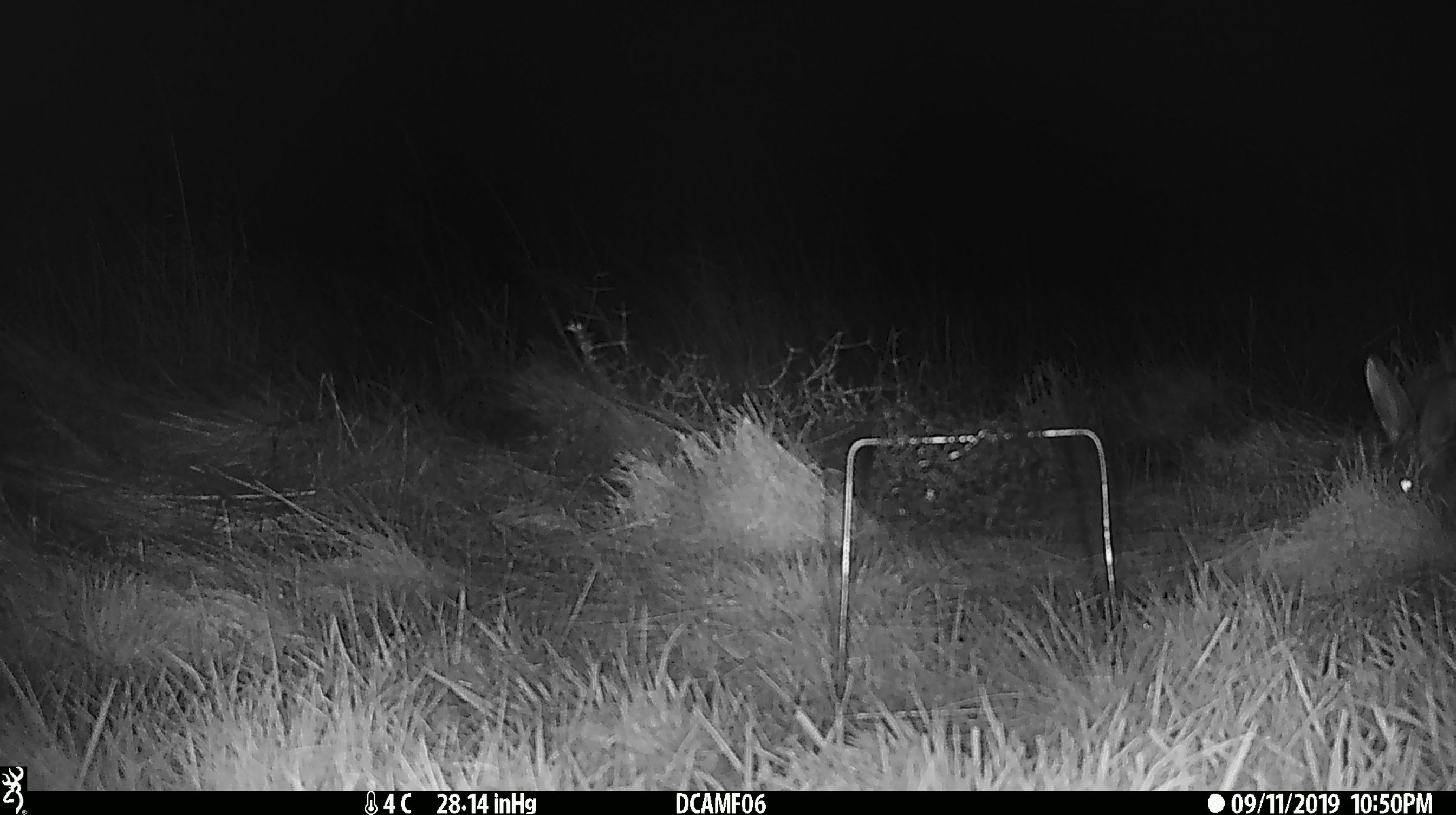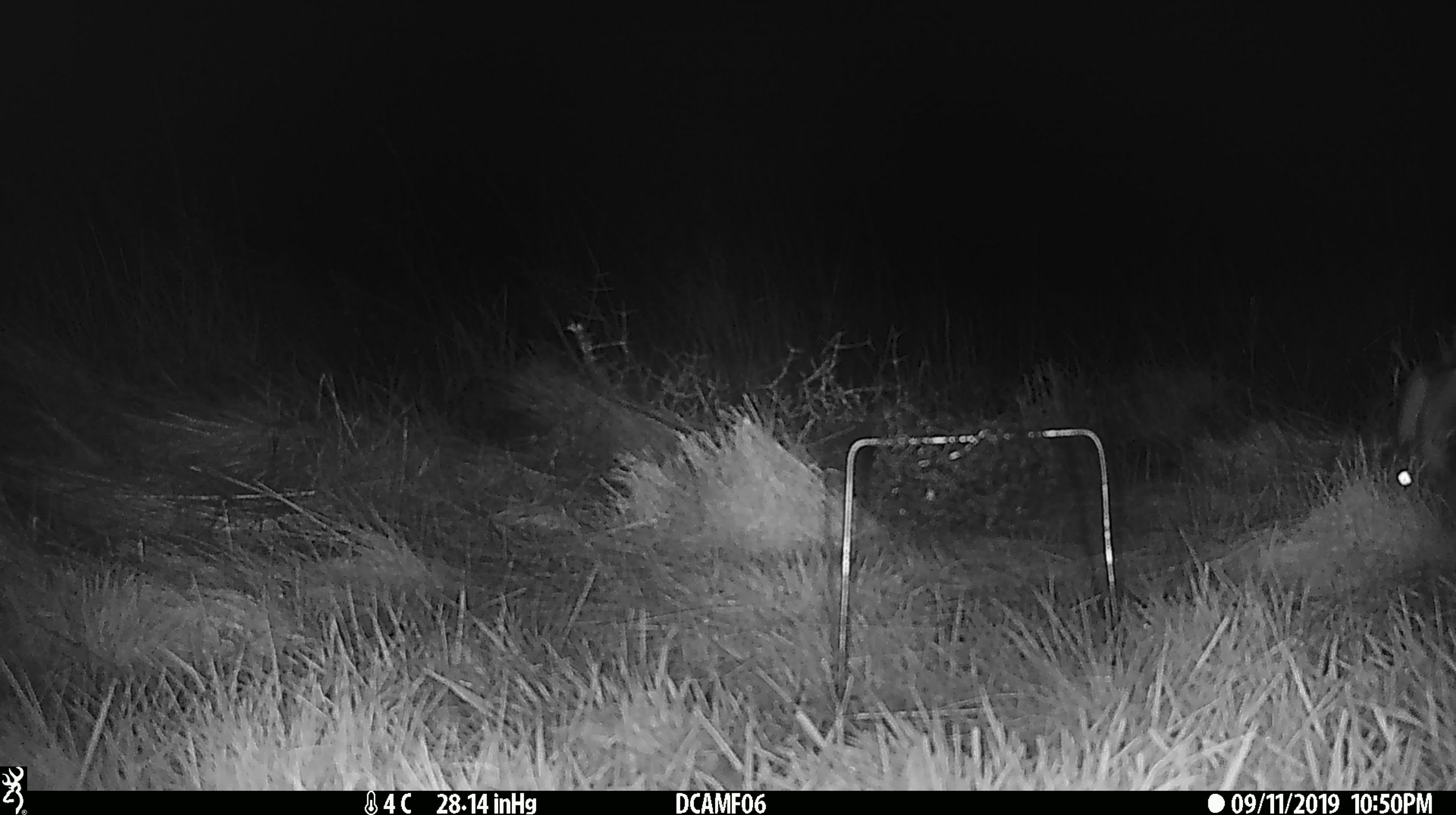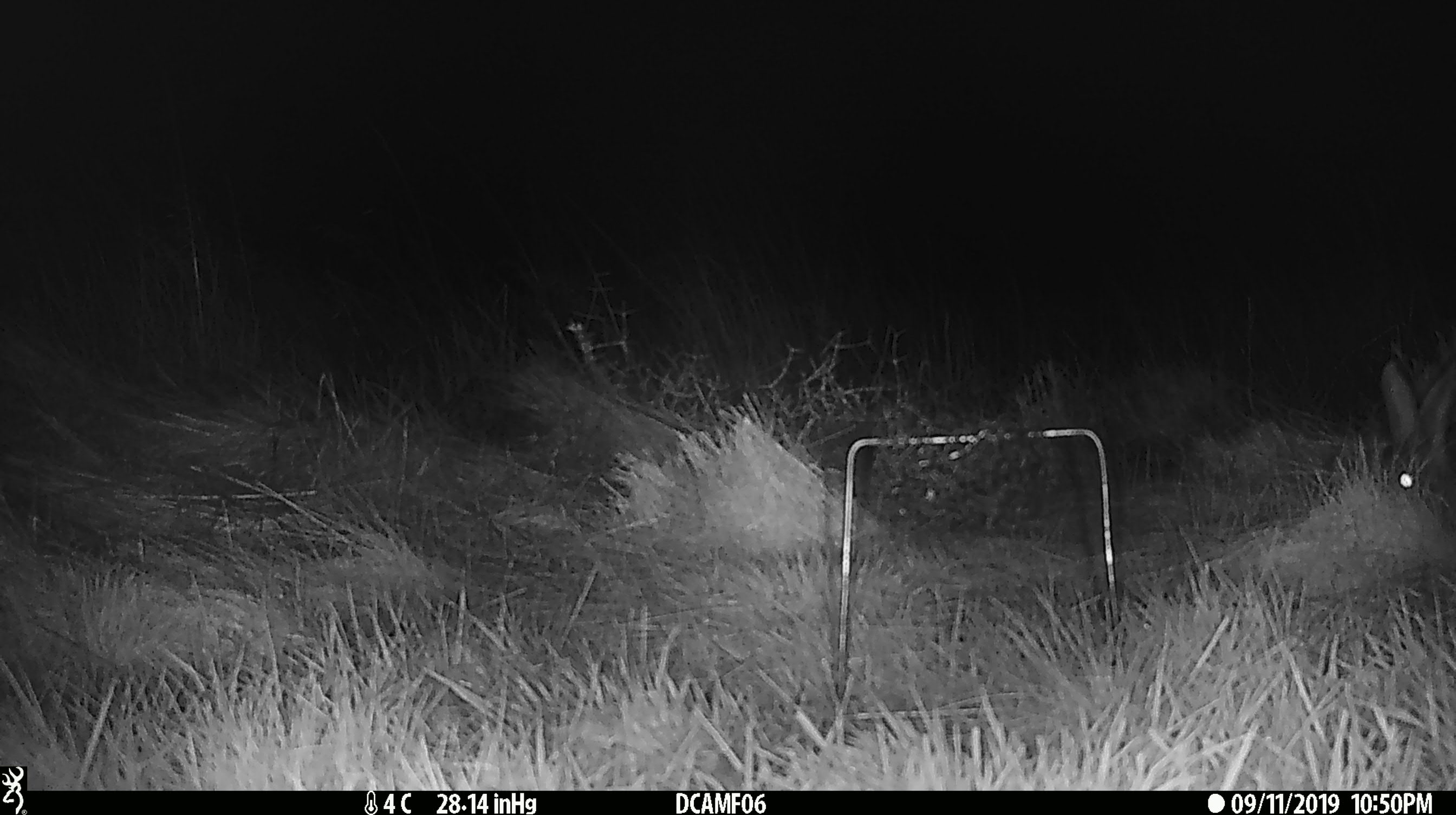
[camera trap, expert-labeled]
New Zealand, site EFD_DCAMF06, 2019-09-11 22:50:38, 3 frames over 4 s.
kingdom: Animalia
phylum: Chordata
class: Mammalia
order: Lagomorpha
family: Leporidae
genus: Oryctolagus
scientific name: Oryctolagus cuniculus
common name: european rabbit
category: rabbit